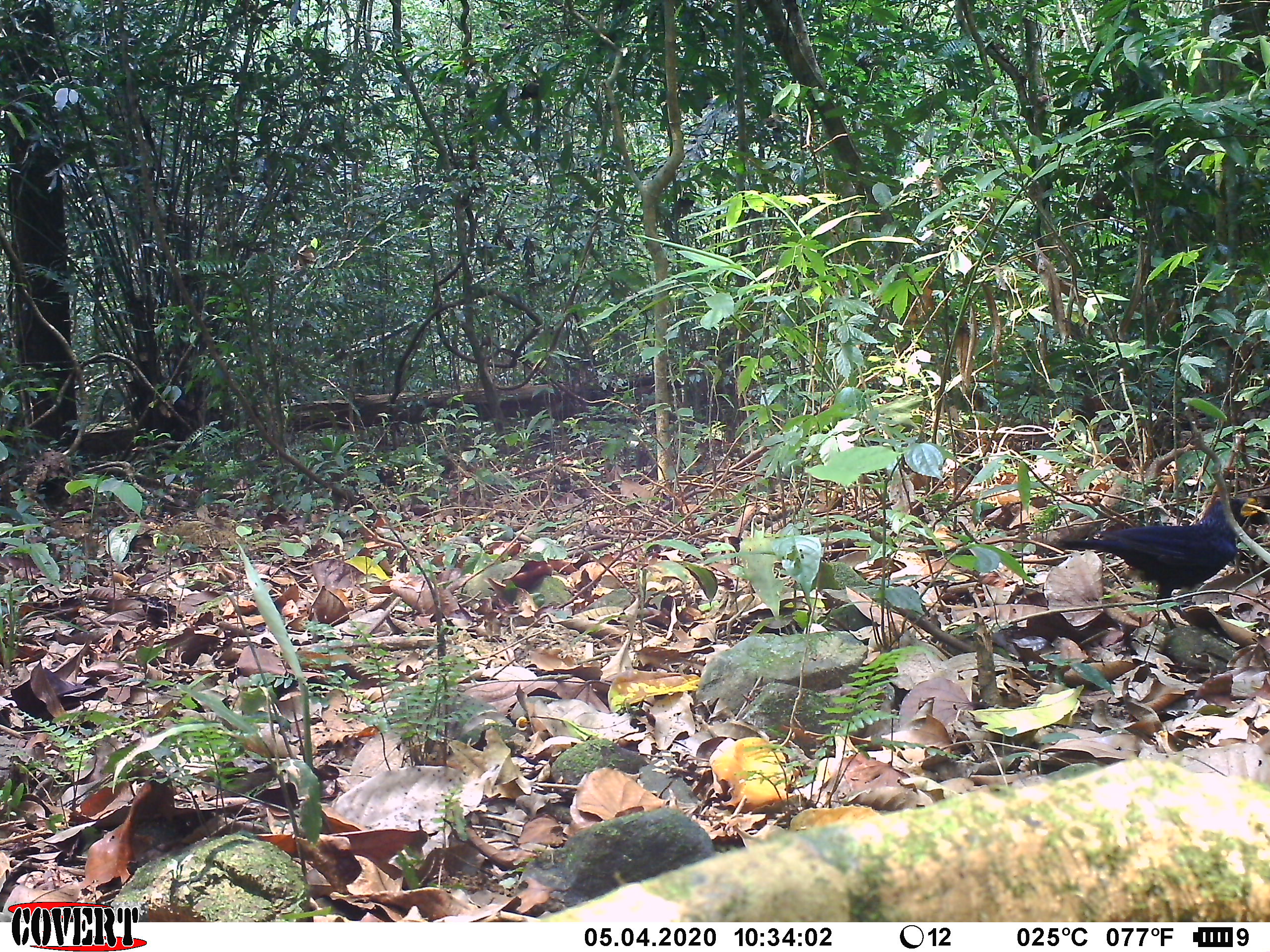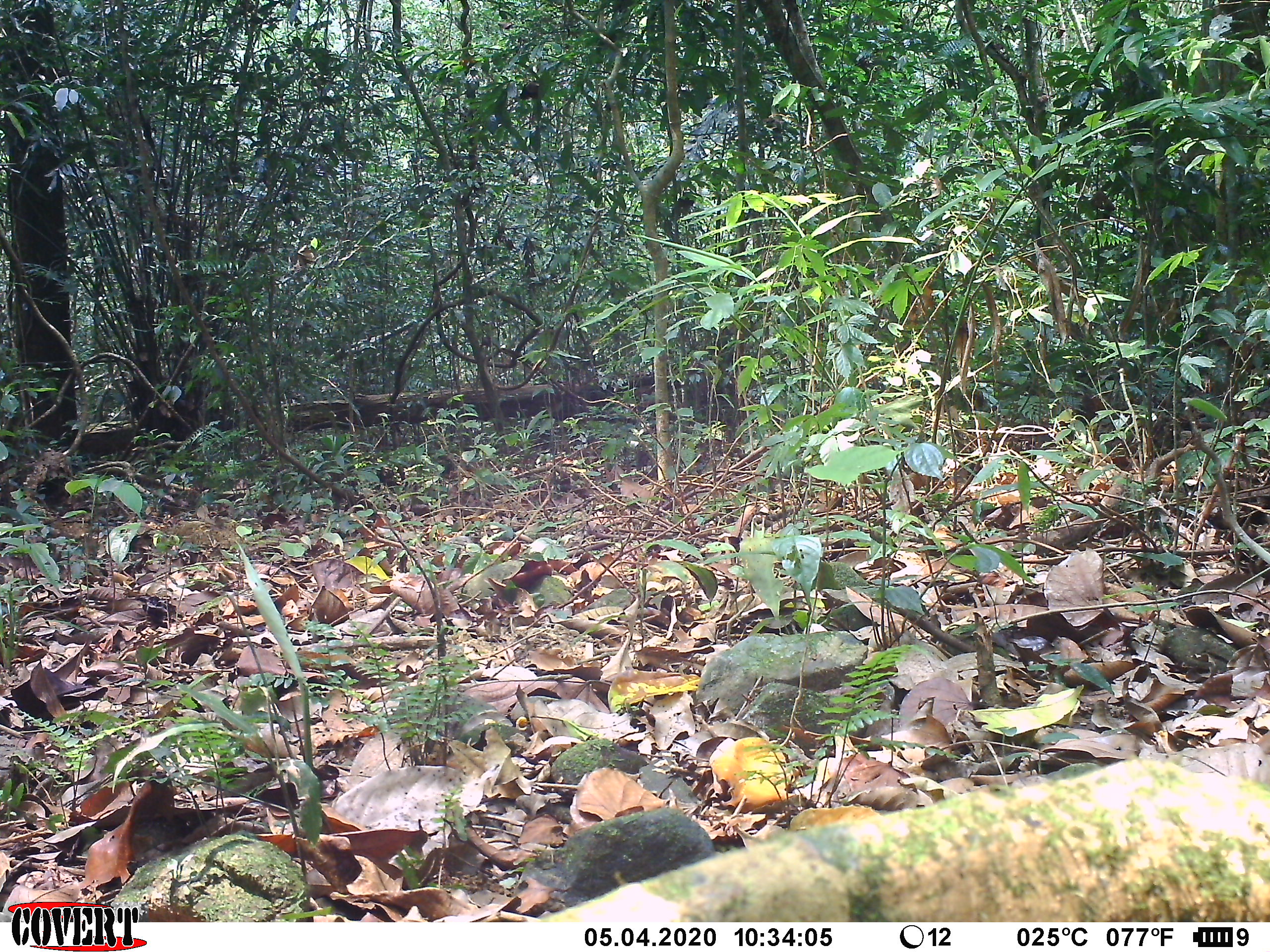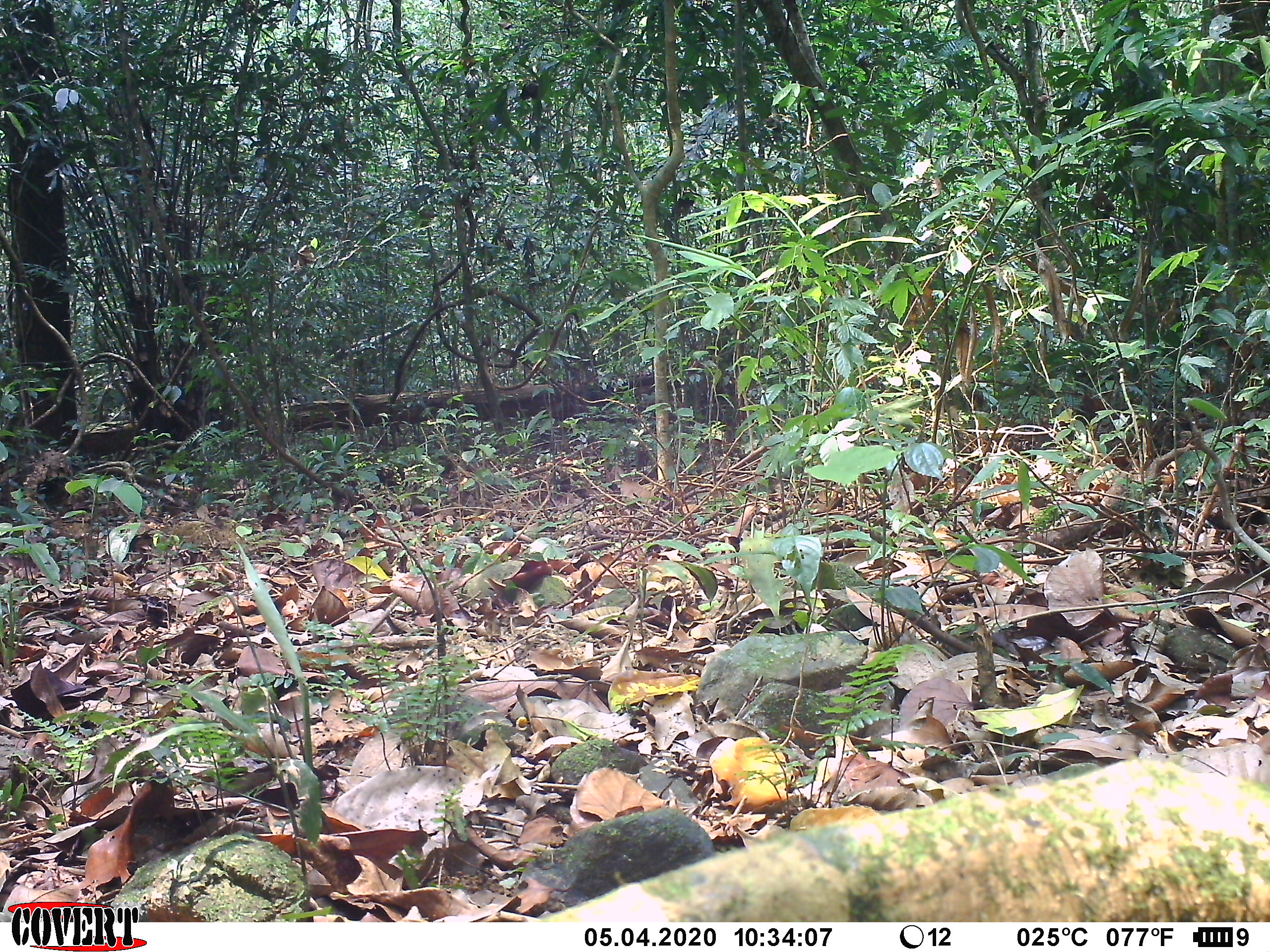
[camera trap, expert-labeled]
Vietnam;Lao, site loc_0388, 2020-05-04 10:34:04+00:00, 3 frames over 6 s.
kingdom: Animalia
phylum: Chordata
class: Aves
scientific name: Aves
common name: bird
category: unidentified bird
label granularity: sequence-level